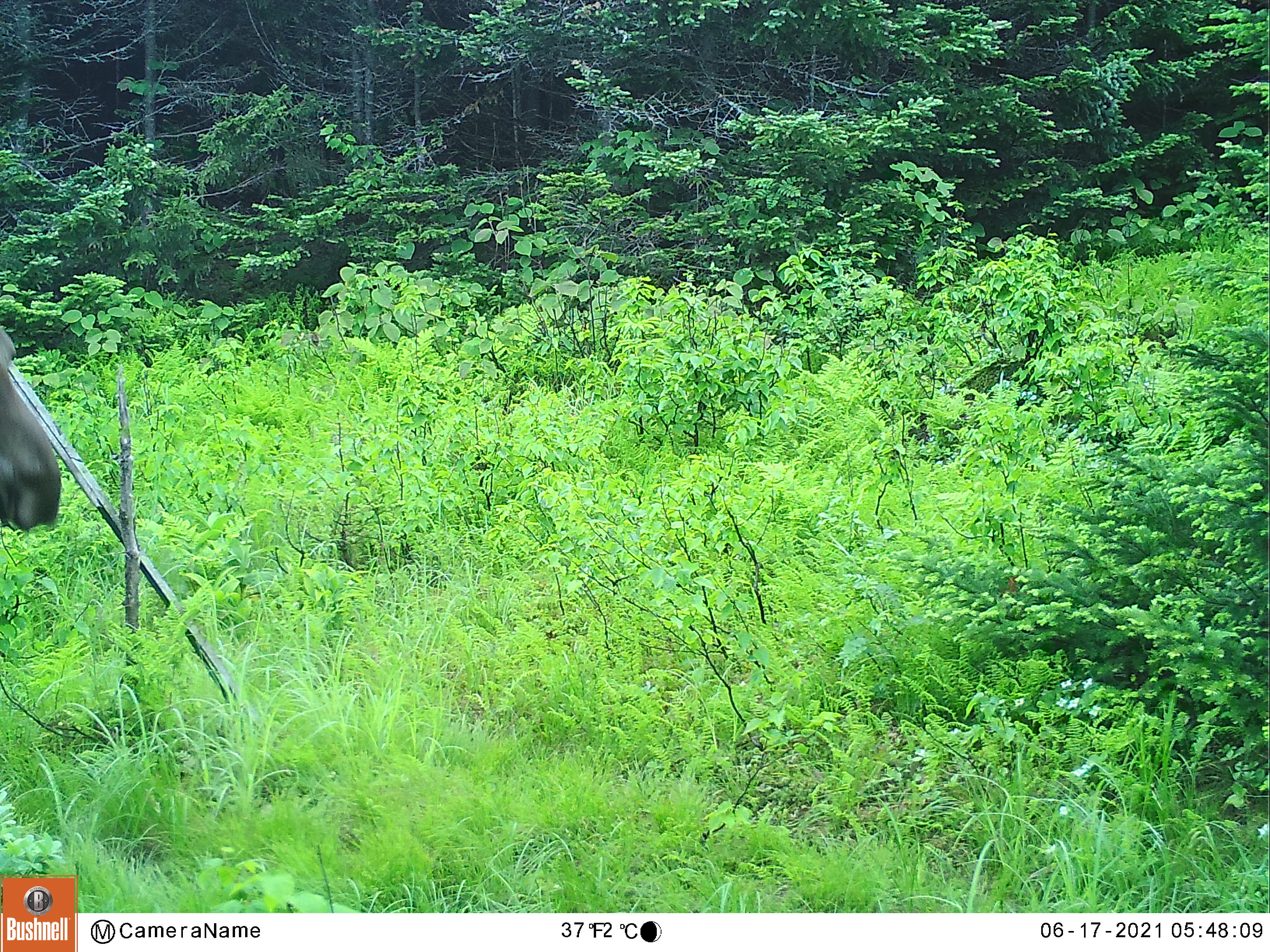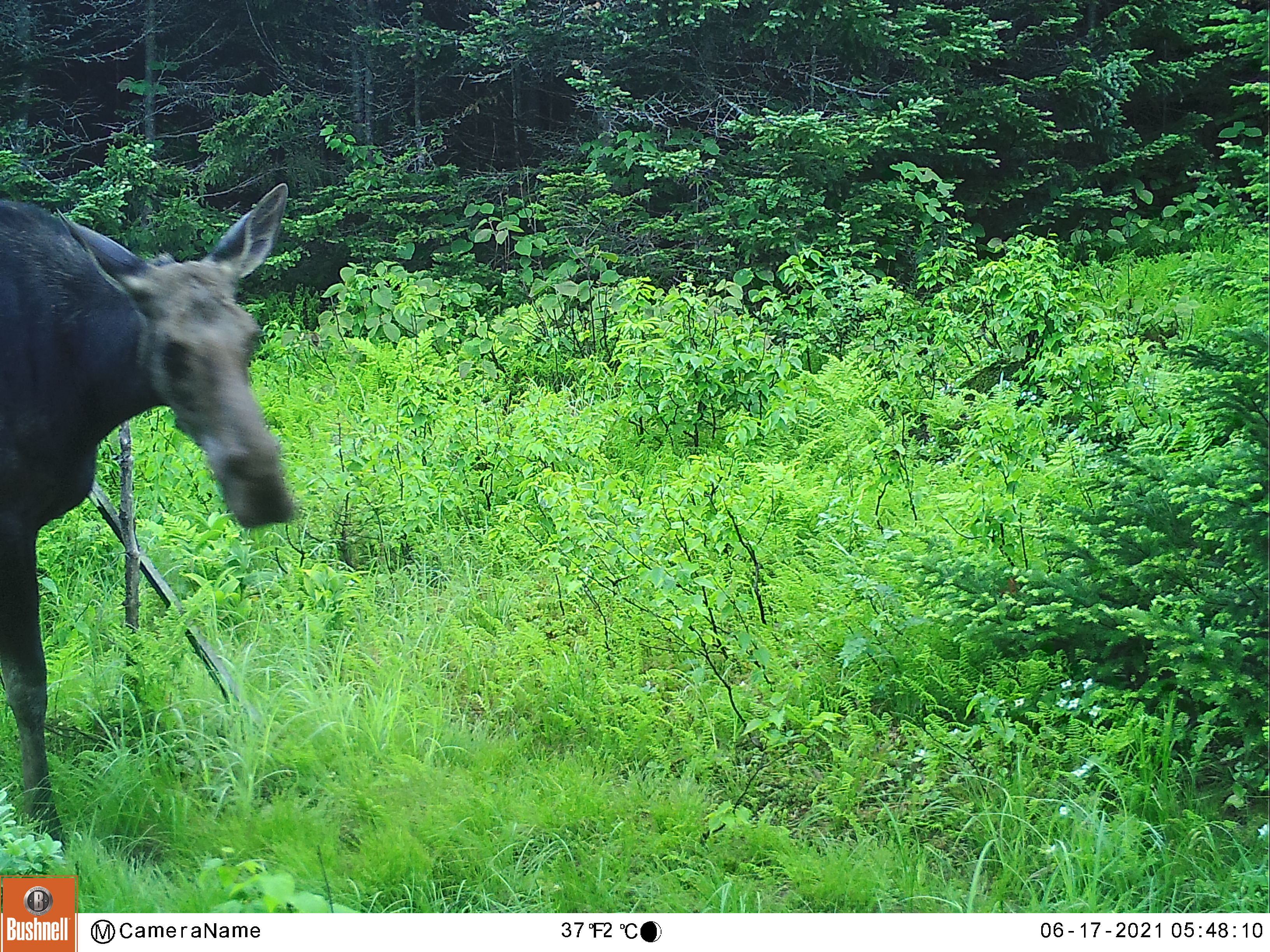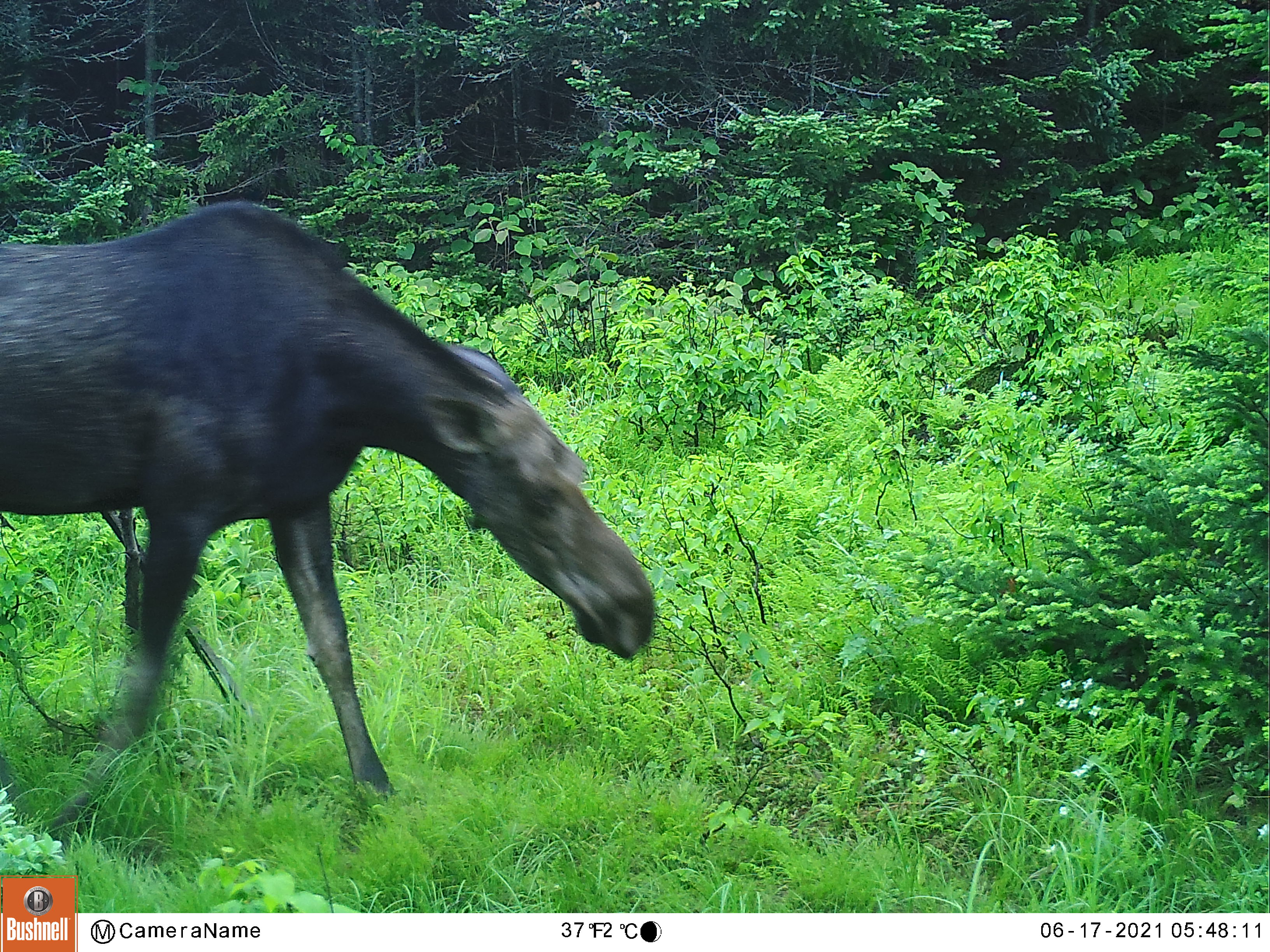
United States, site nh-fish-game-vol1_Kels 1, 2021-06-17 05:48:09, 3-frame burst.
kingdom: Animalia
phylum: Chordata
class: Mammalia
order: Artiodactyla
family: Cervidae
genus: Alces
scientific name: Alces alces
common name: moose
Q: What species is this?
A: Moose (Alces alces).